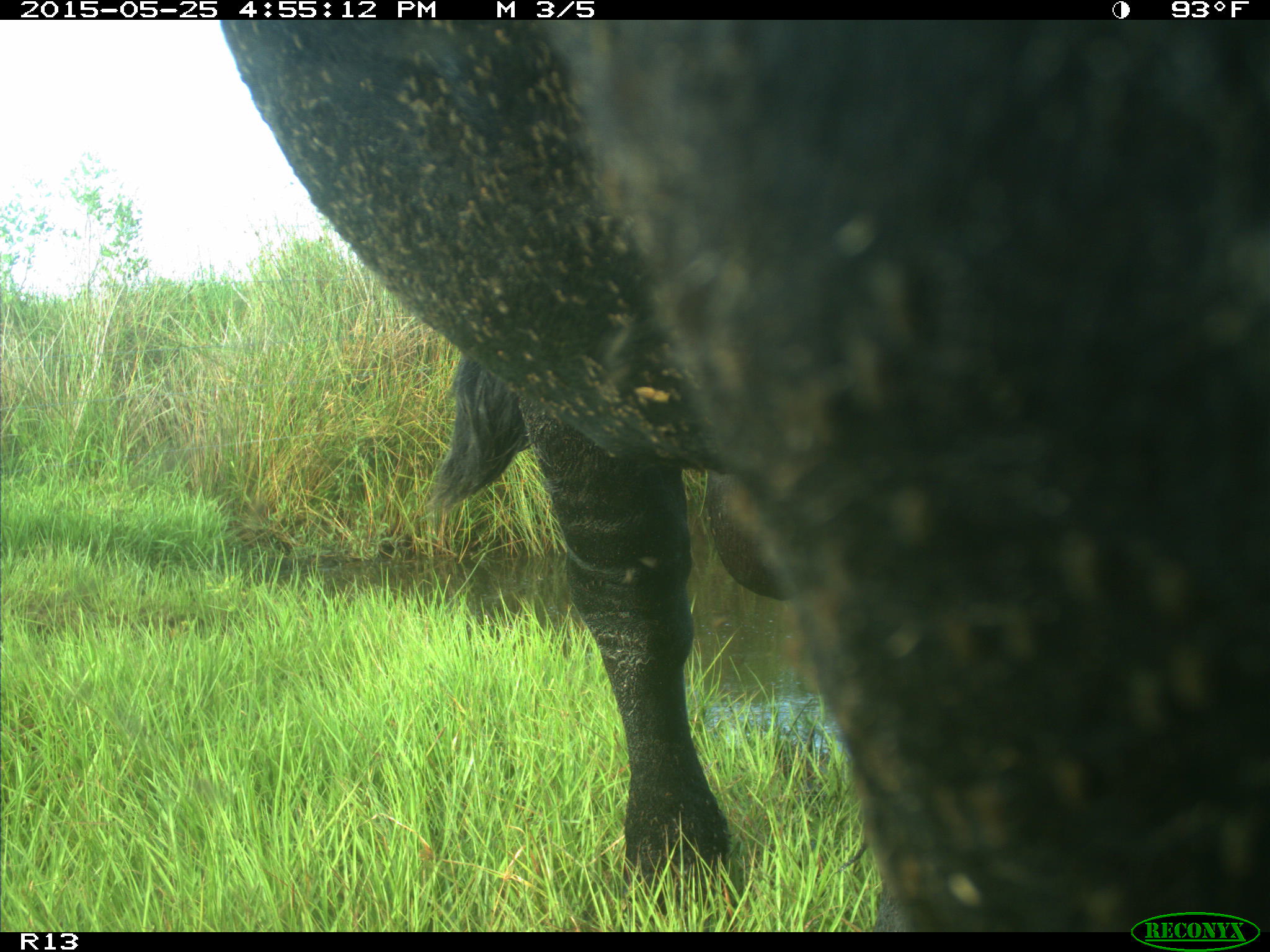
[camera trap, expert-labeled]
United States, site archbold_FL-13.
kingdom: Animalia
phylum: Chordata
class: Mammalia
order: Artiodactyla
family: Bovidae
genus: Bos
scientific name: Bos taurus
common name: domestic cow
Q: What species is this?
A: Bos taurus (domestic cow).